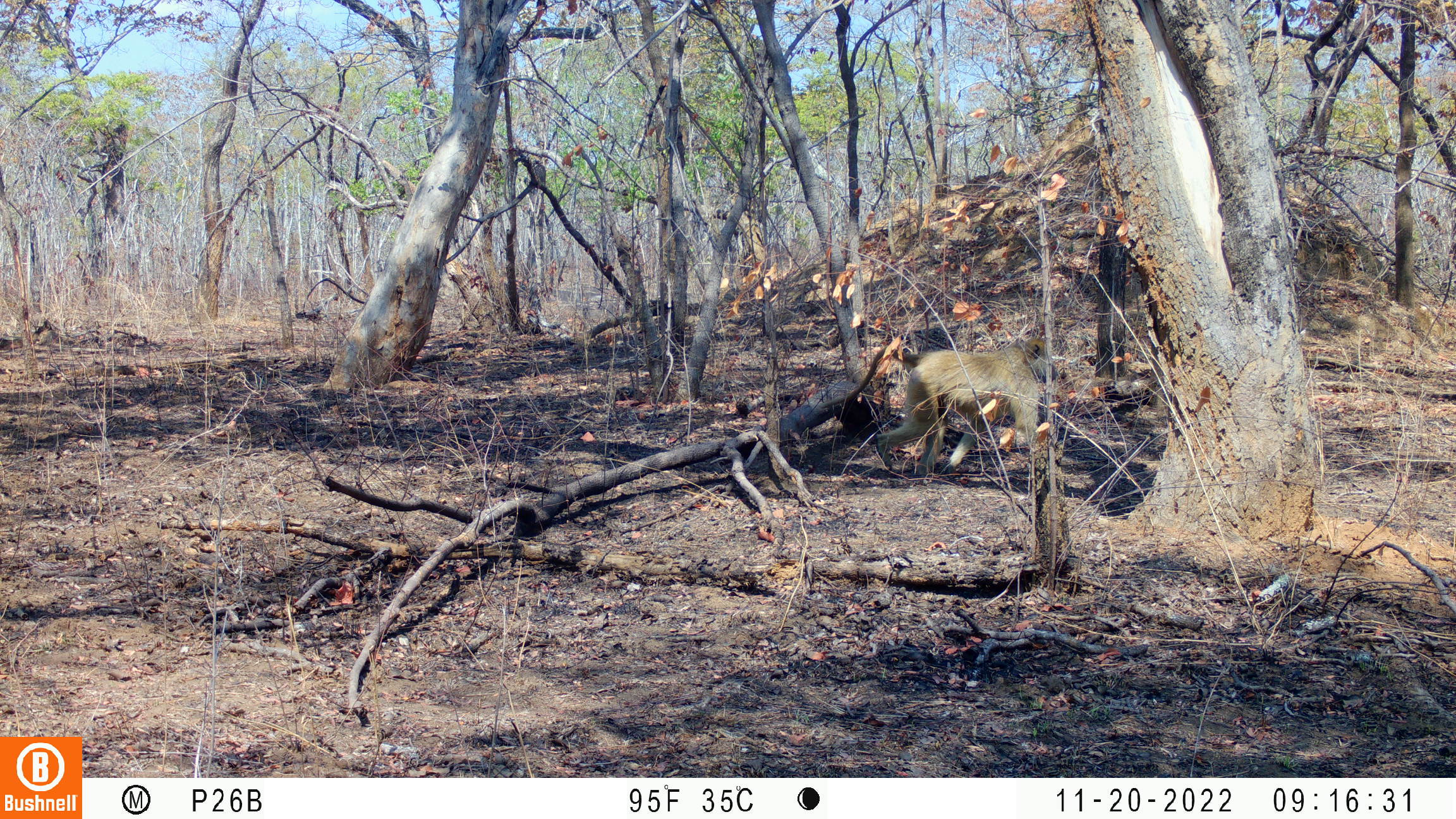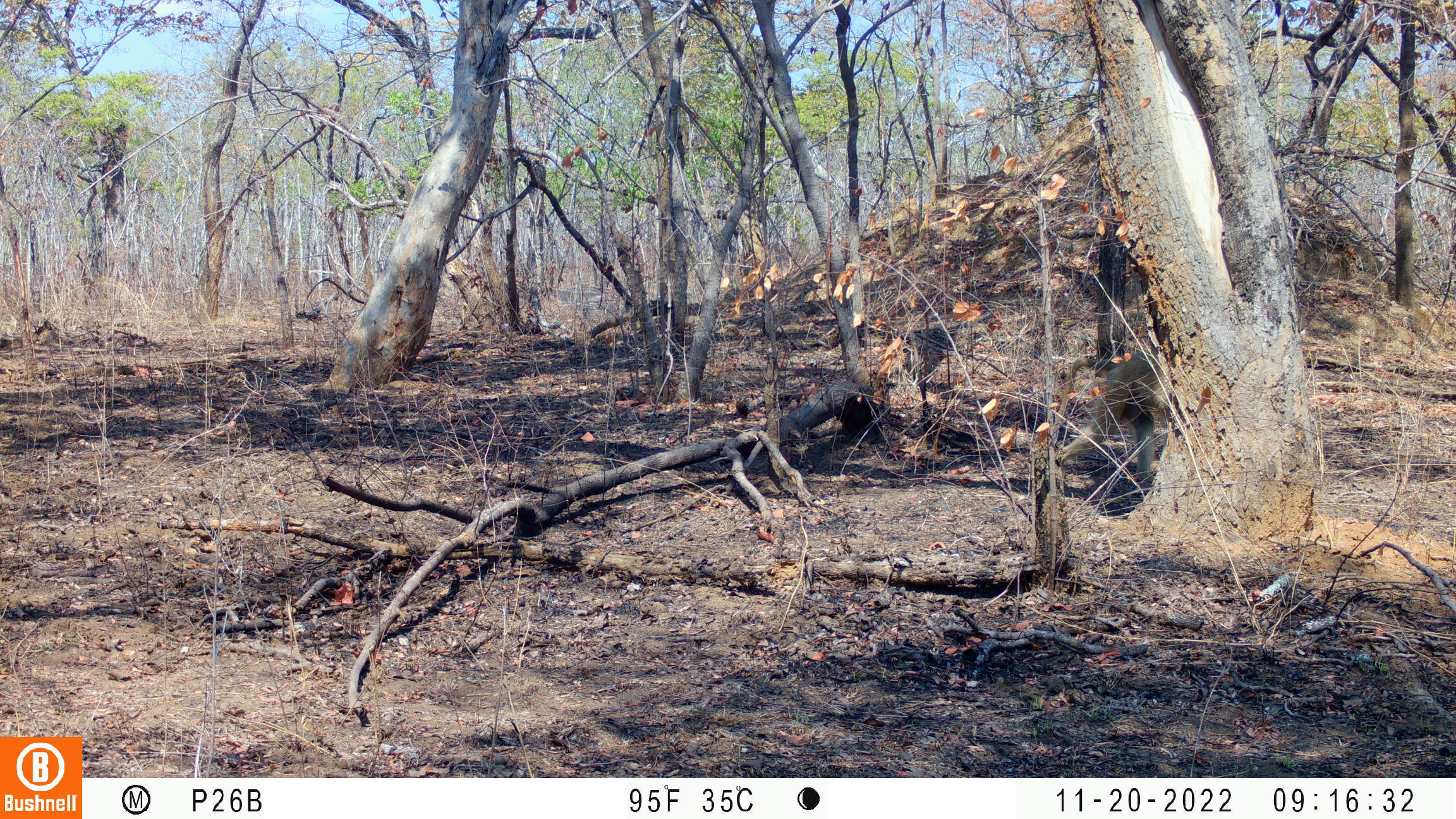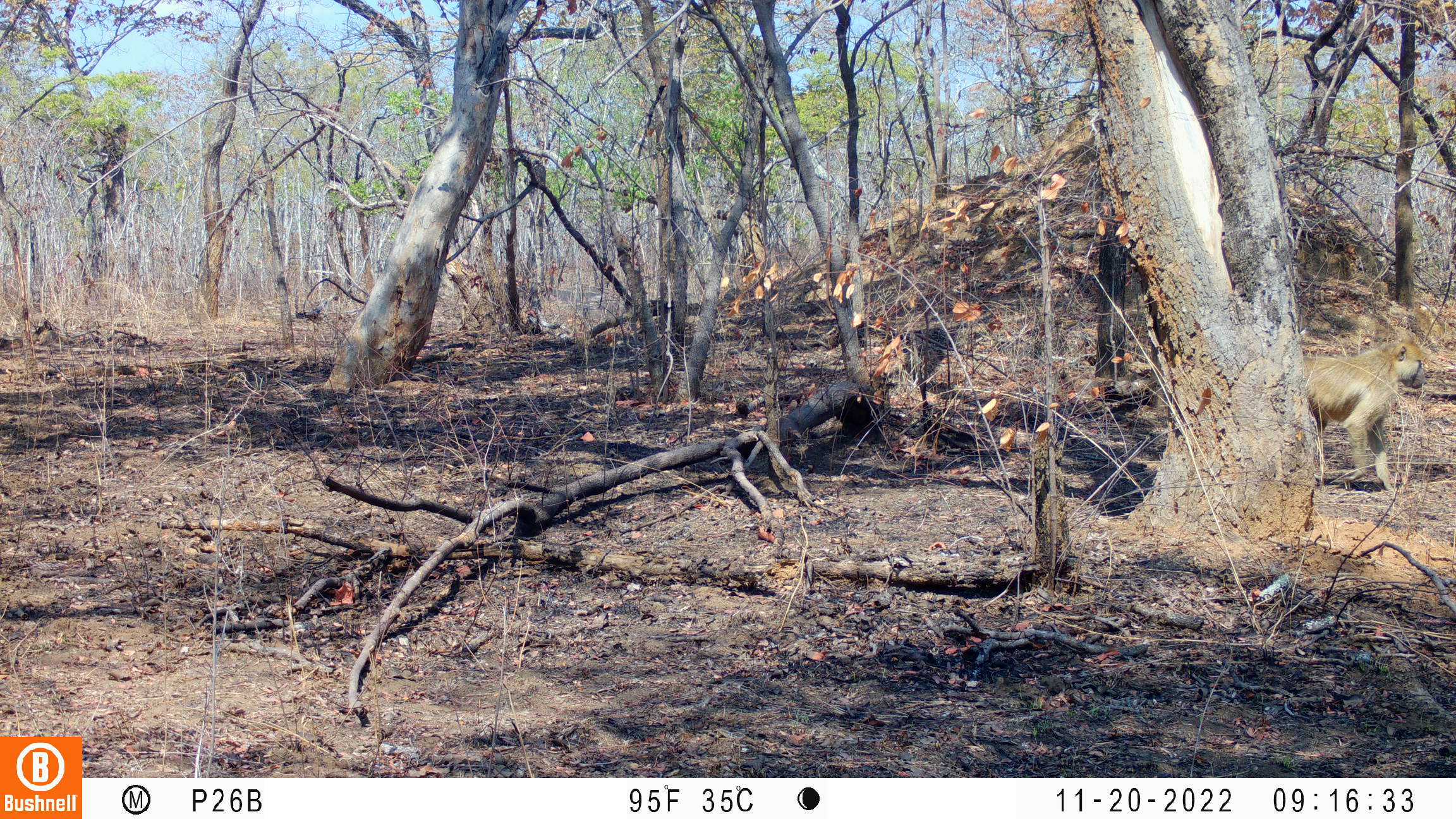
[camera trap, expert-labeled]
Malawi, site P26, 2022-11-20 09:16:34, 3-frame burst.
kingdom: Animalia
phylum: Chordata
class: Mammalia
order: Primates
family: Cercopithecidae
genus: Papio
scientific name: Papio cynocephalus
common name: yellow baboon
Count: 1.